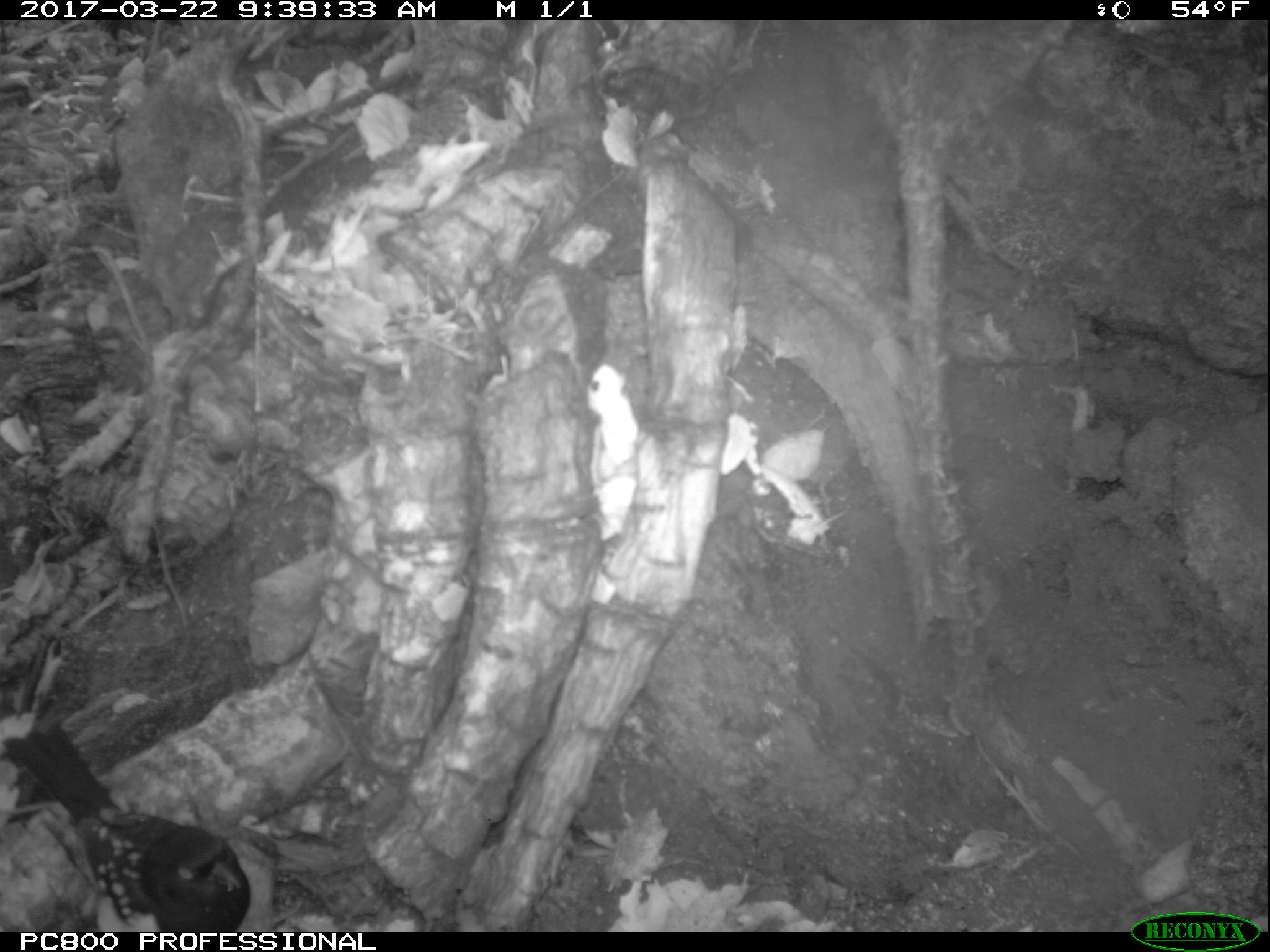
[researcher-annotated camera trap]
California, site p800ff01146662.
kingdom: Animalia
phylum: Chordata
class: Aves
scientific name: Aves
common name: bird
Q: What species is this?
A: Bird (Aves).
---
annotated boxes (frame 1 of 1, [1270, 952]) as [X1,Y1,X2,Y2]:
bird: [0,722,251,932]